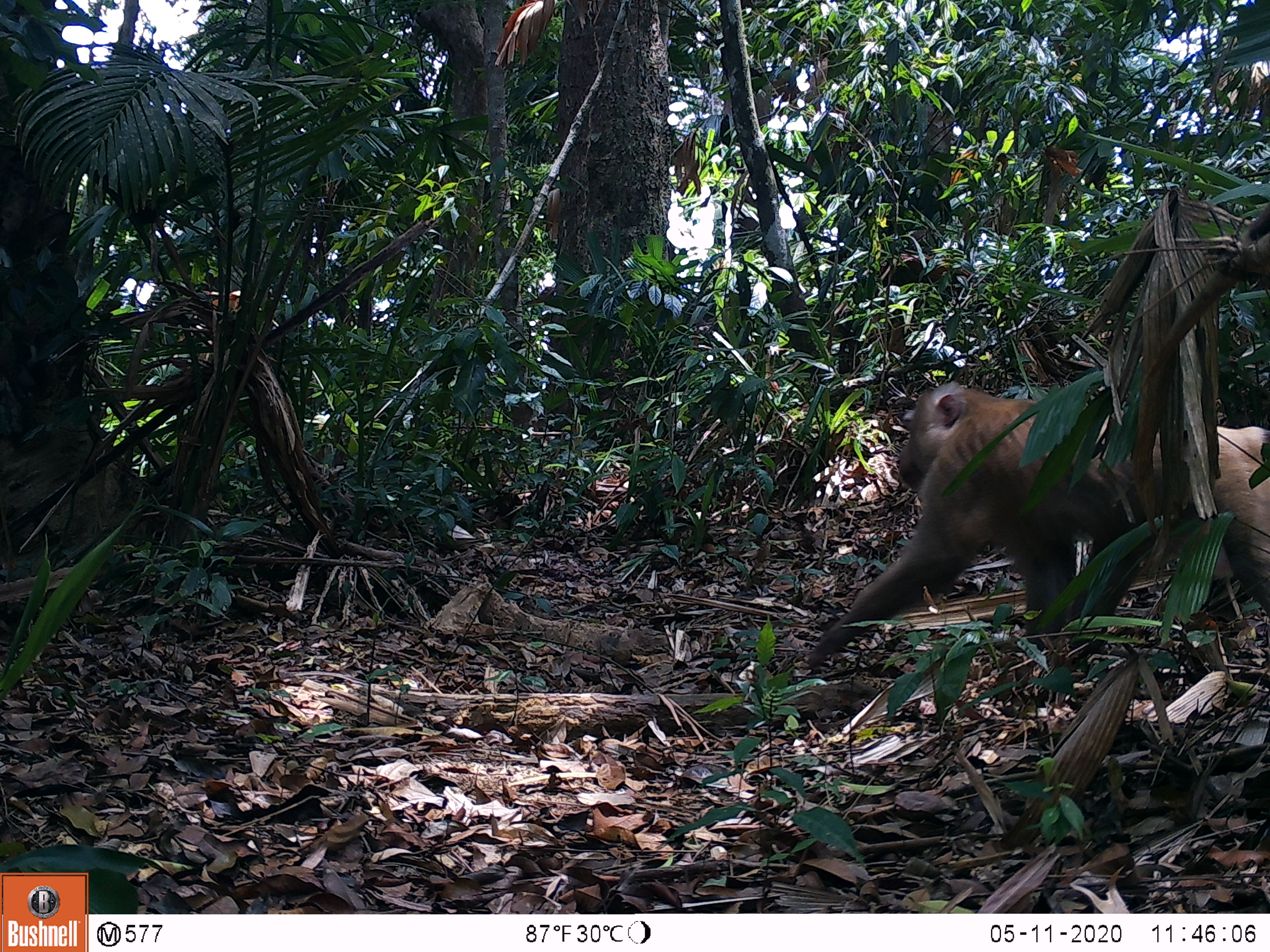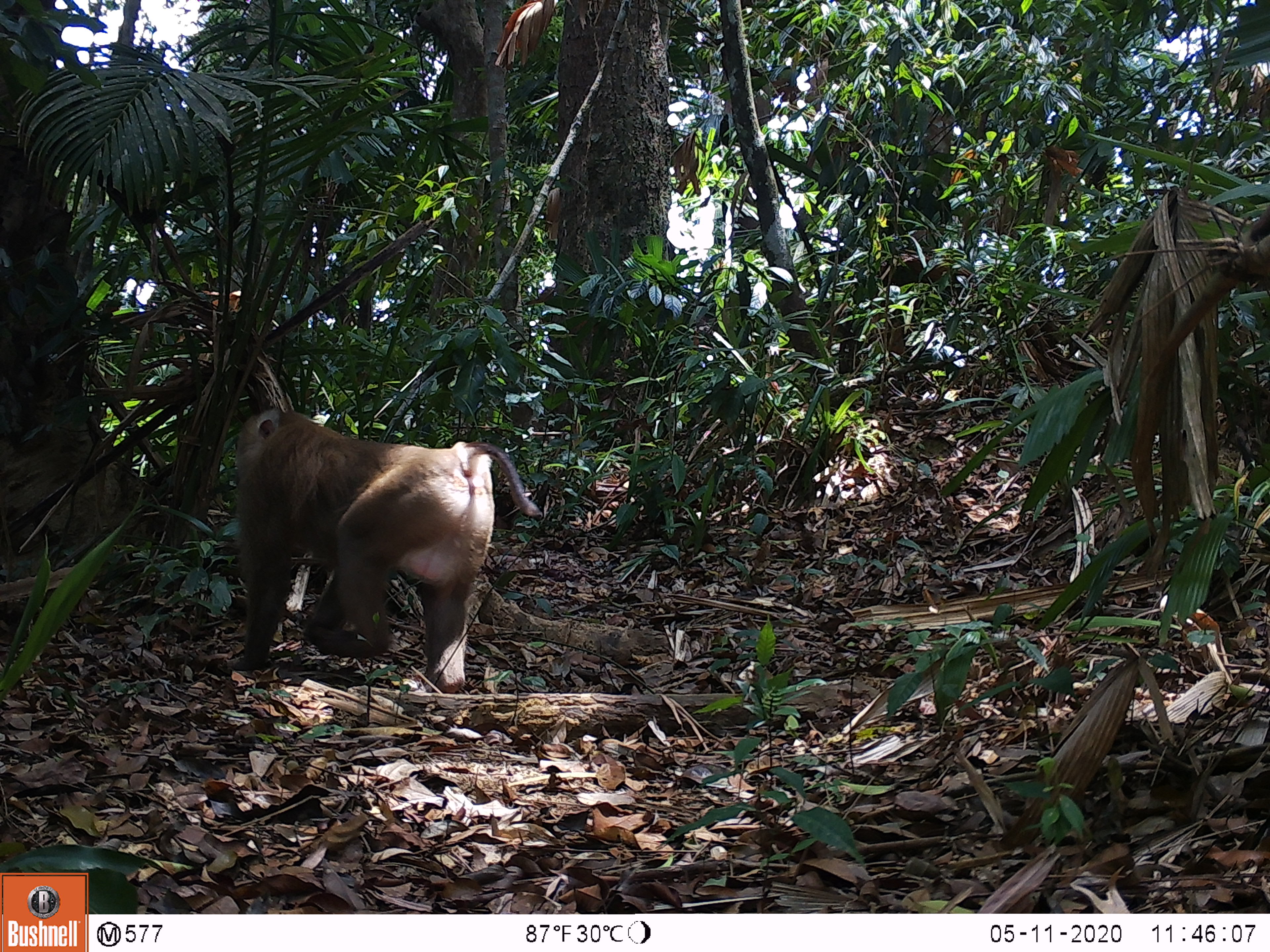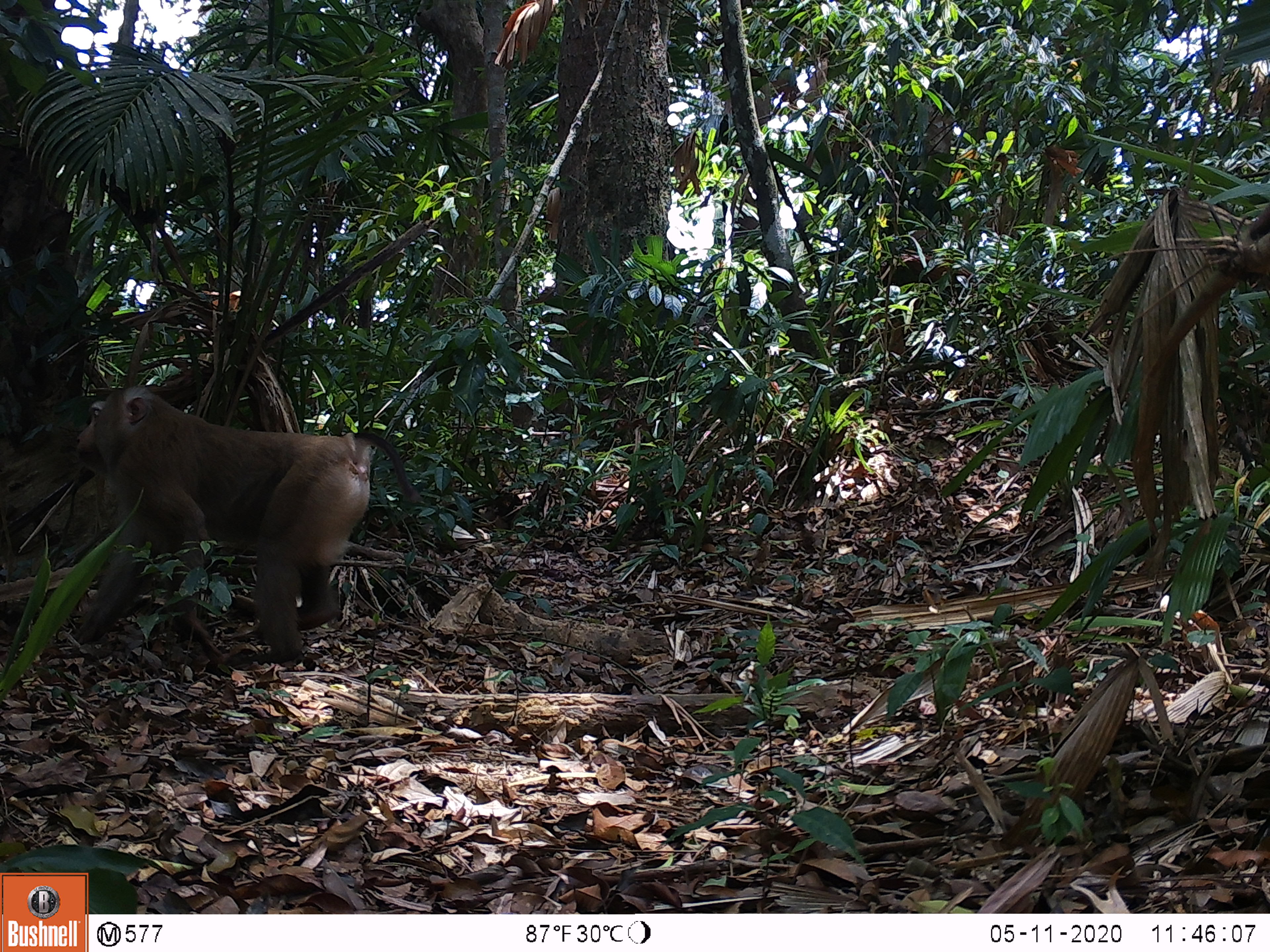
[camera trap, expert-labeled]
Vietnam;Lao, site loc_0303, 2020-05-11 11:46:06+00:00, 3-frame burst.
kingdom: Animalia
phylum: Chordata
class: Mammalia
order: Primates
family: Cercopithecidae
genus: Macaca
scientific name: Macaca nemestrina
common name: pig-tailed macaque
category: pig tailed macaque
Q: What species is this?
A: Pig tailed macaque (pig-tailed macaque) (Macaca nemestrina).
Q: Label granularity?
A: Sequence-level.